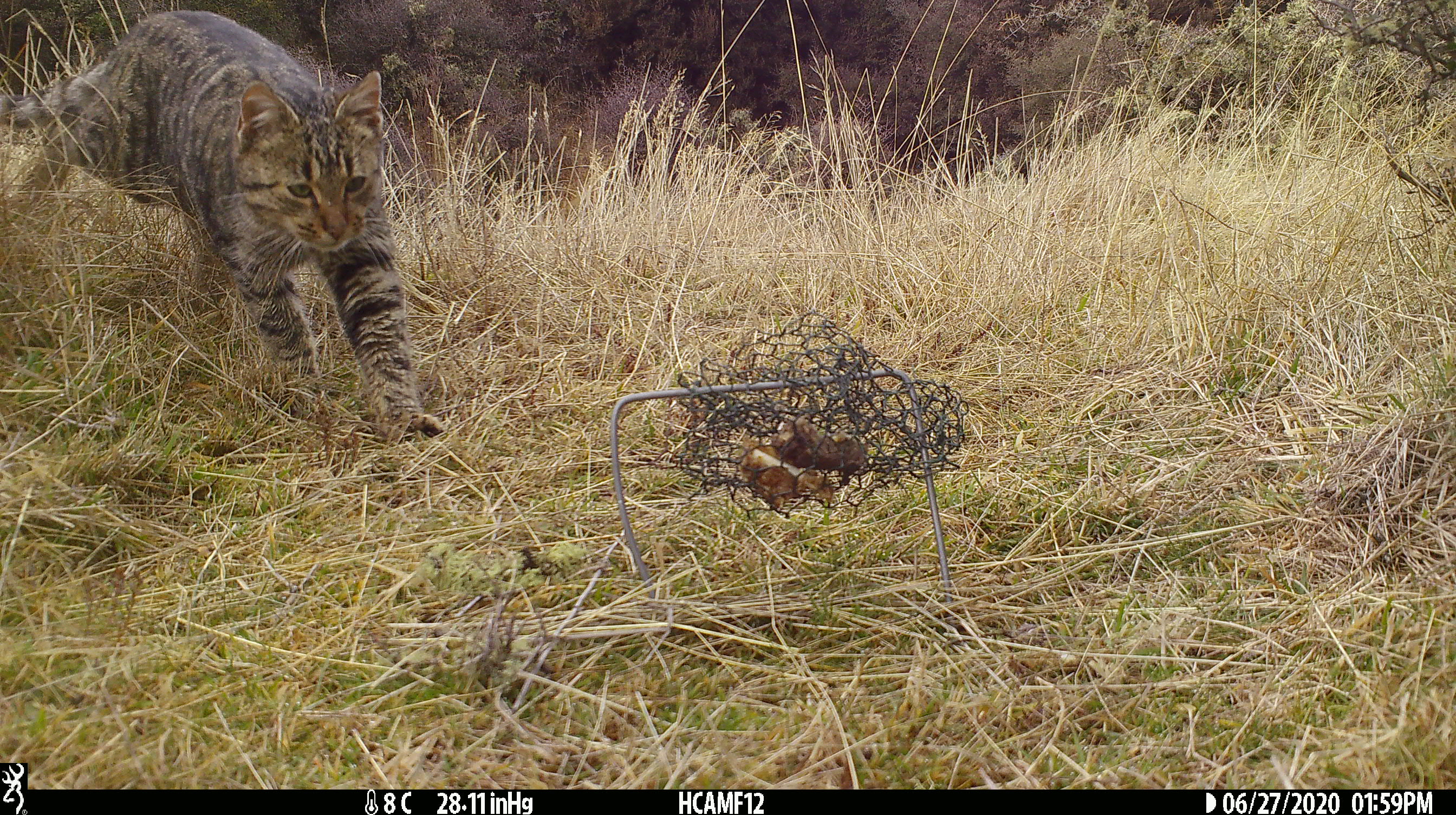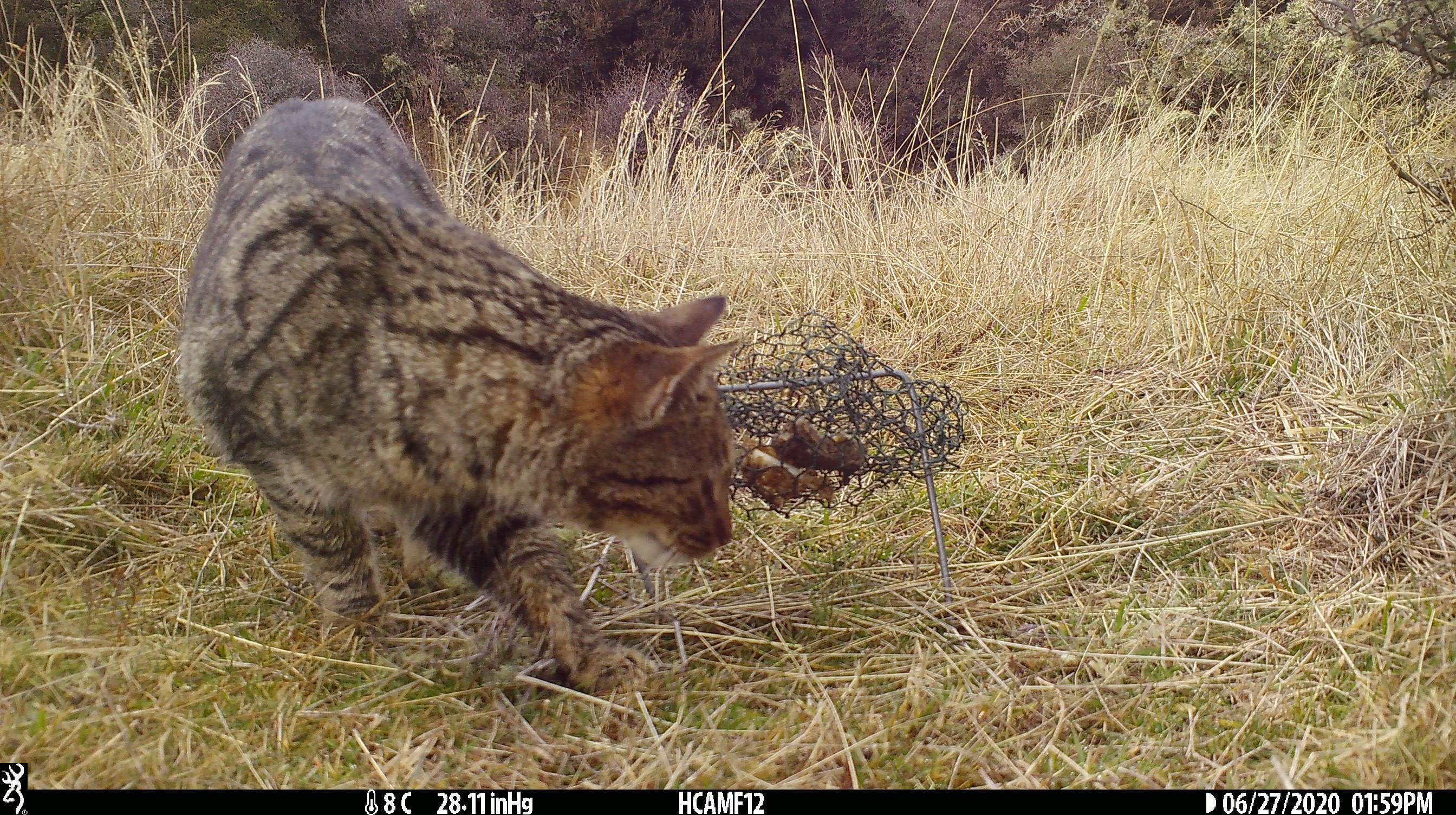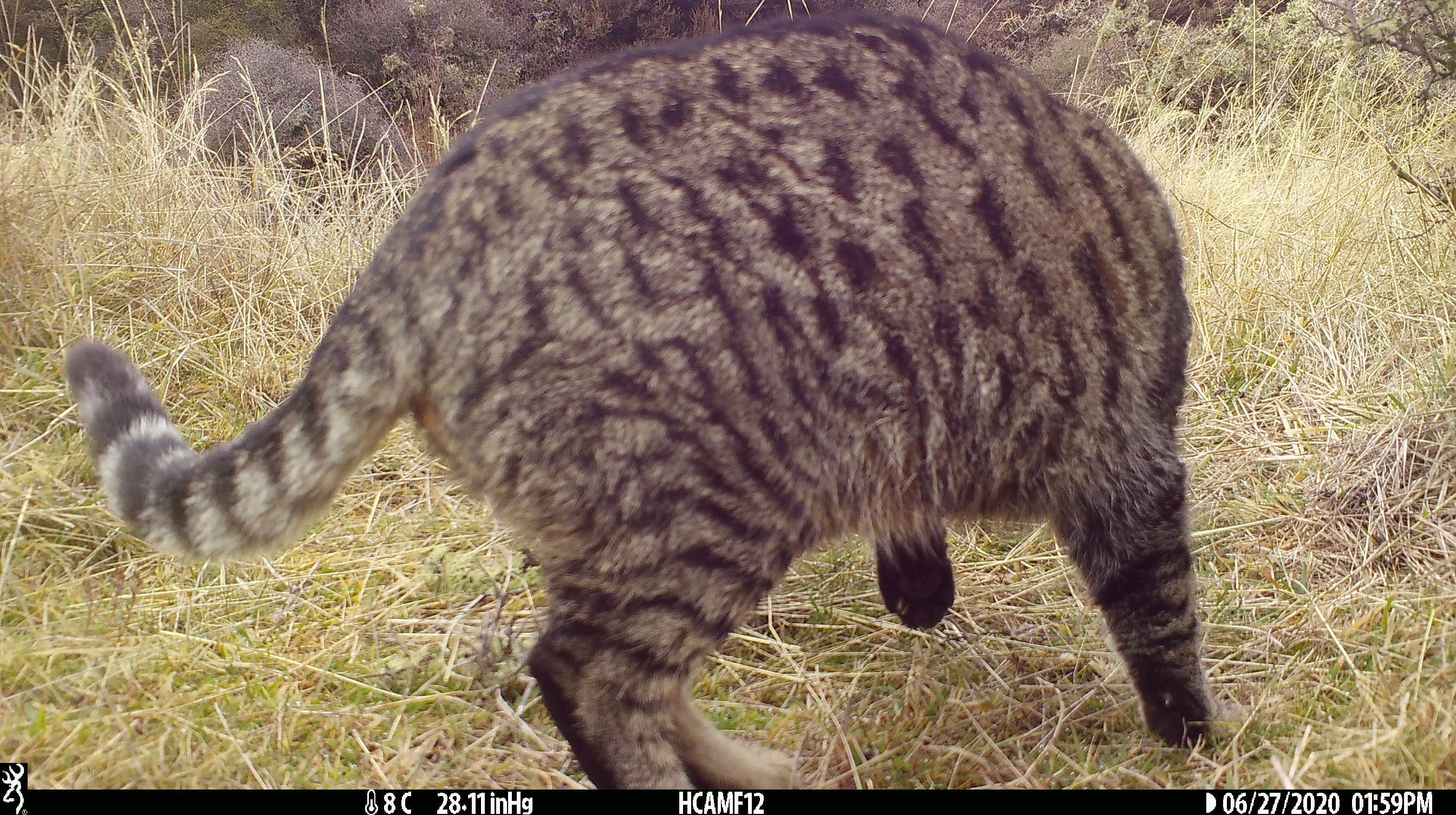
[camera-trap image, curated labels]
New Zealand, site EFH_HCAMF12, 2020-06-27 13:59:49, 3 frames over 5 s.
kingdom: Animalia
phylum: Chordata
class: Mammalia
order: Carnivora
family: Felidae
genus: Felis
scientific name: Felis catus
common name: domestic cat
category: cat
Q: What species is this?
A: Cat (domestic cat) (Felis catus).